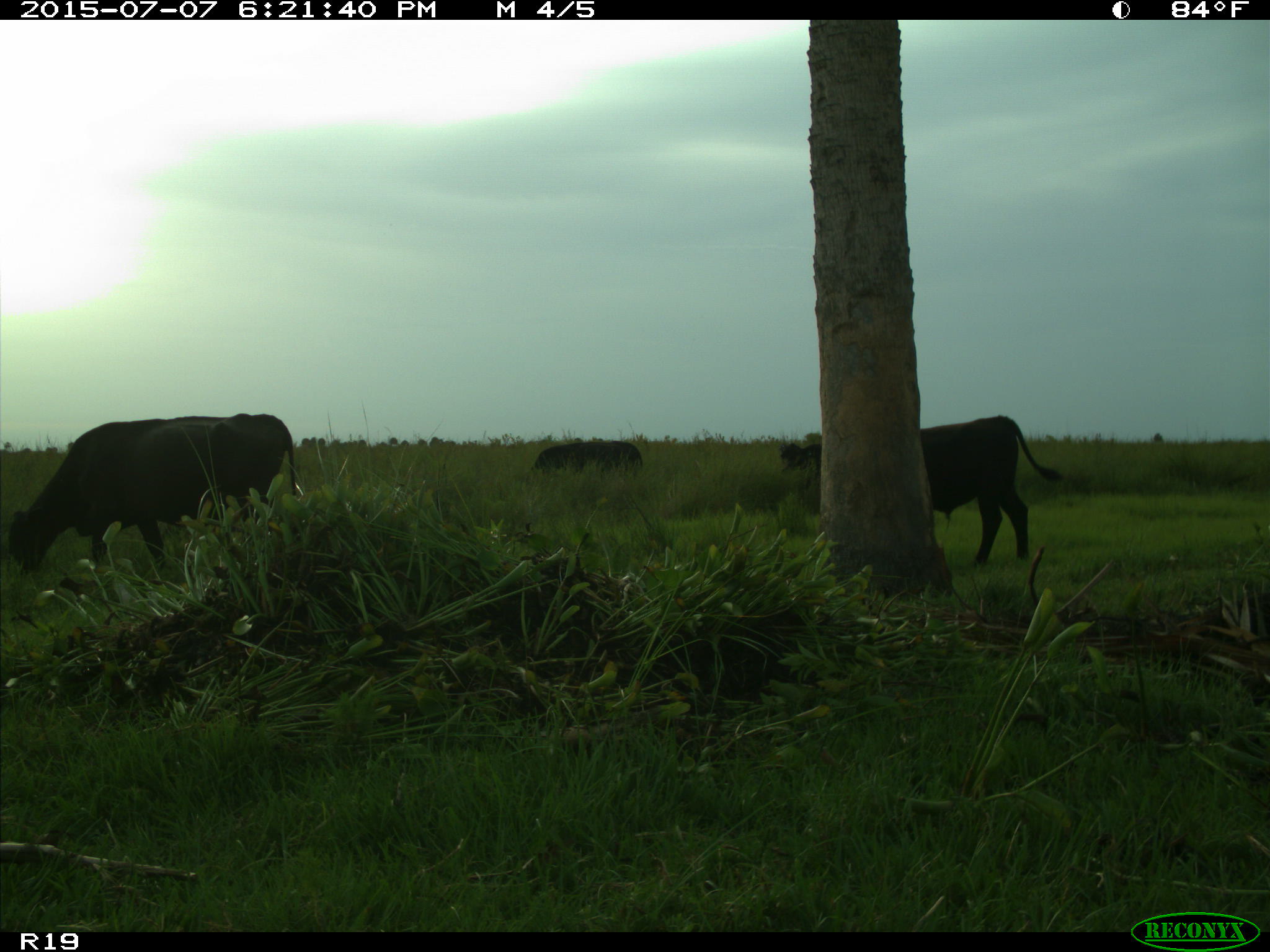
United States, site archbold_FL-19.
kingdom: Animalia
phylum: Chordata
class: Mammalia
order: Artiodactyla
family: Bovidae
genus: Bos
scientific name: Bos taurus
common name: domestic cow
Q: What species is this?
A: Bos taurus (domestic cow).